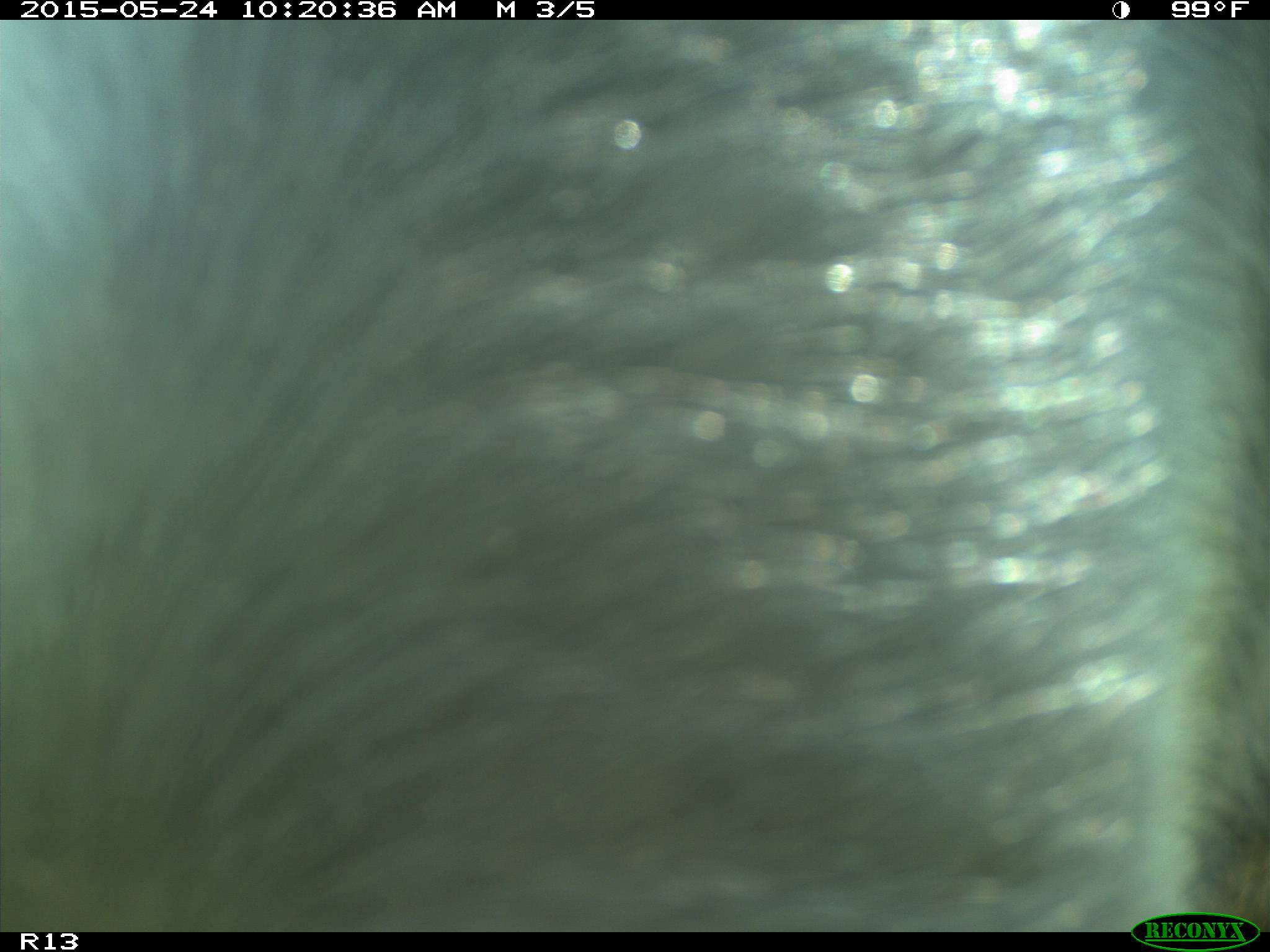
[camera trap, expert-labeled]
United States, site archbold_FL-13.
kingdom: Animalia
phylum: Chordata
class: Mammalia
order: Artiodactyla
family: Bovidae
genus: Bos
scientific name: Bos taurus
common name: domestic cow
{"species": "Bos taurus (domestic cow)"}